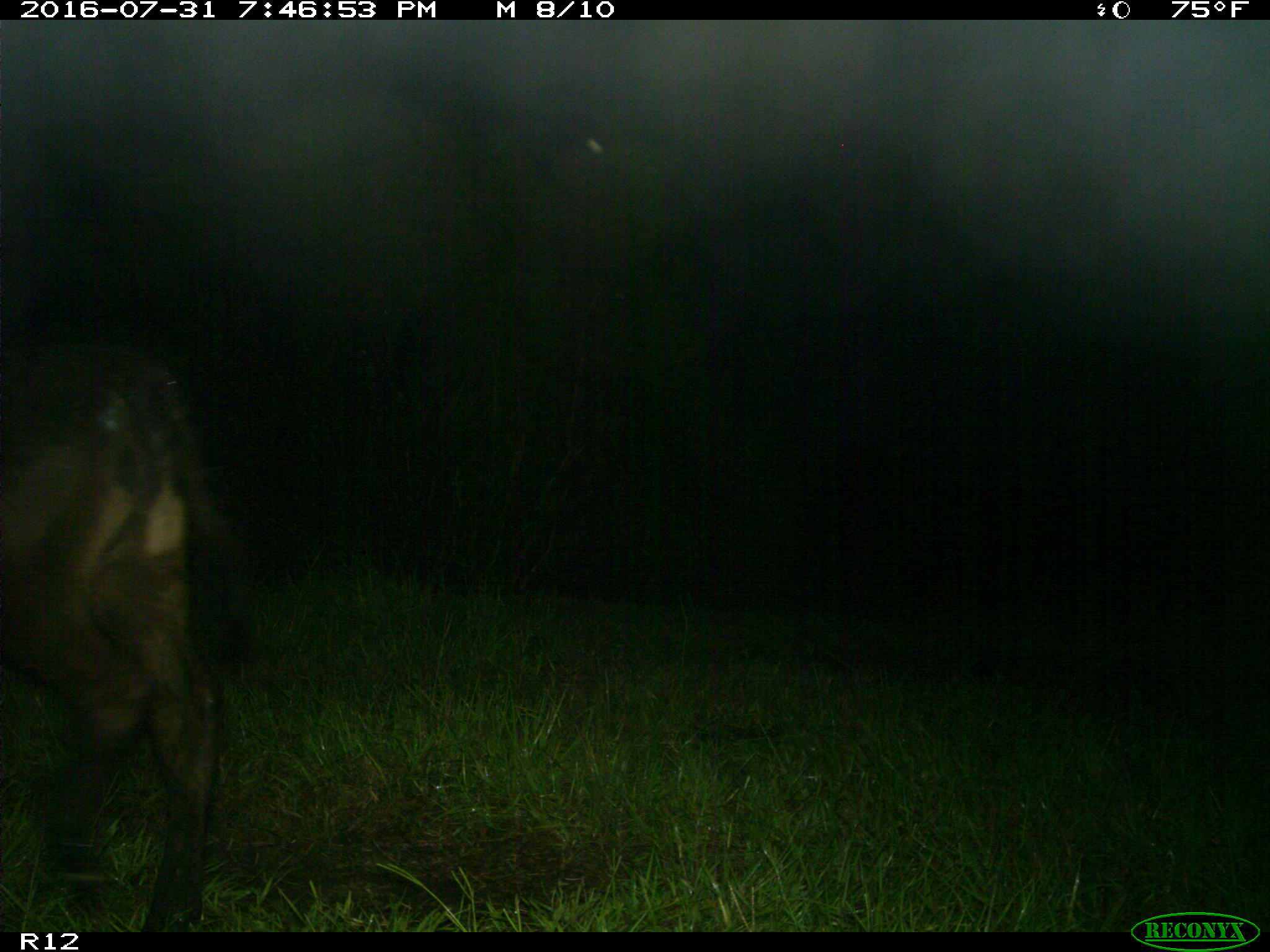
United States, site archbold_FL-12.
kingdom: Animalia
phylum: Chordata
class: Mammalia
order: Artiodactyla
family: Bovidae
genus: Bos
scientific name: Bos taurus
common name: domestic cow